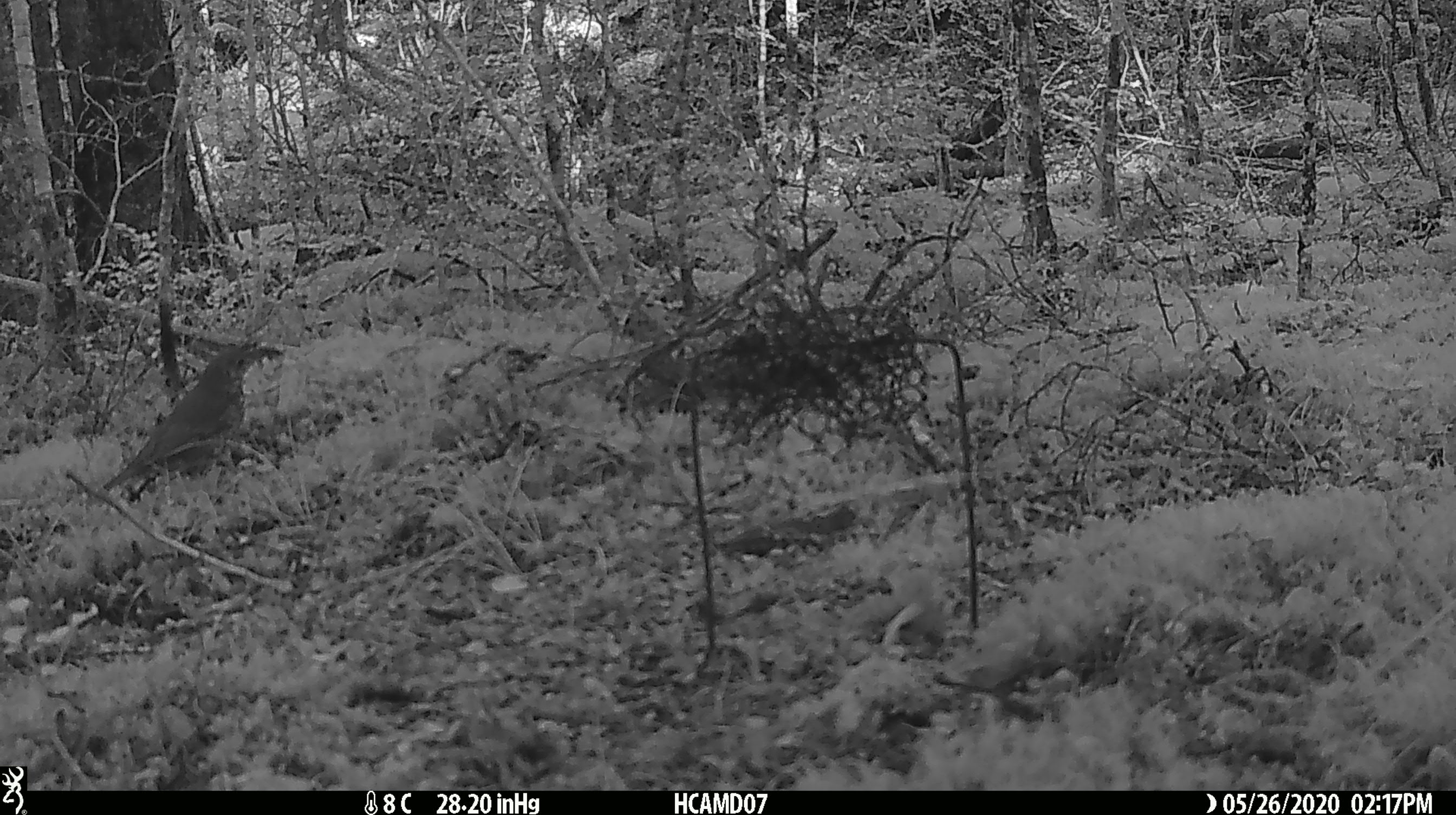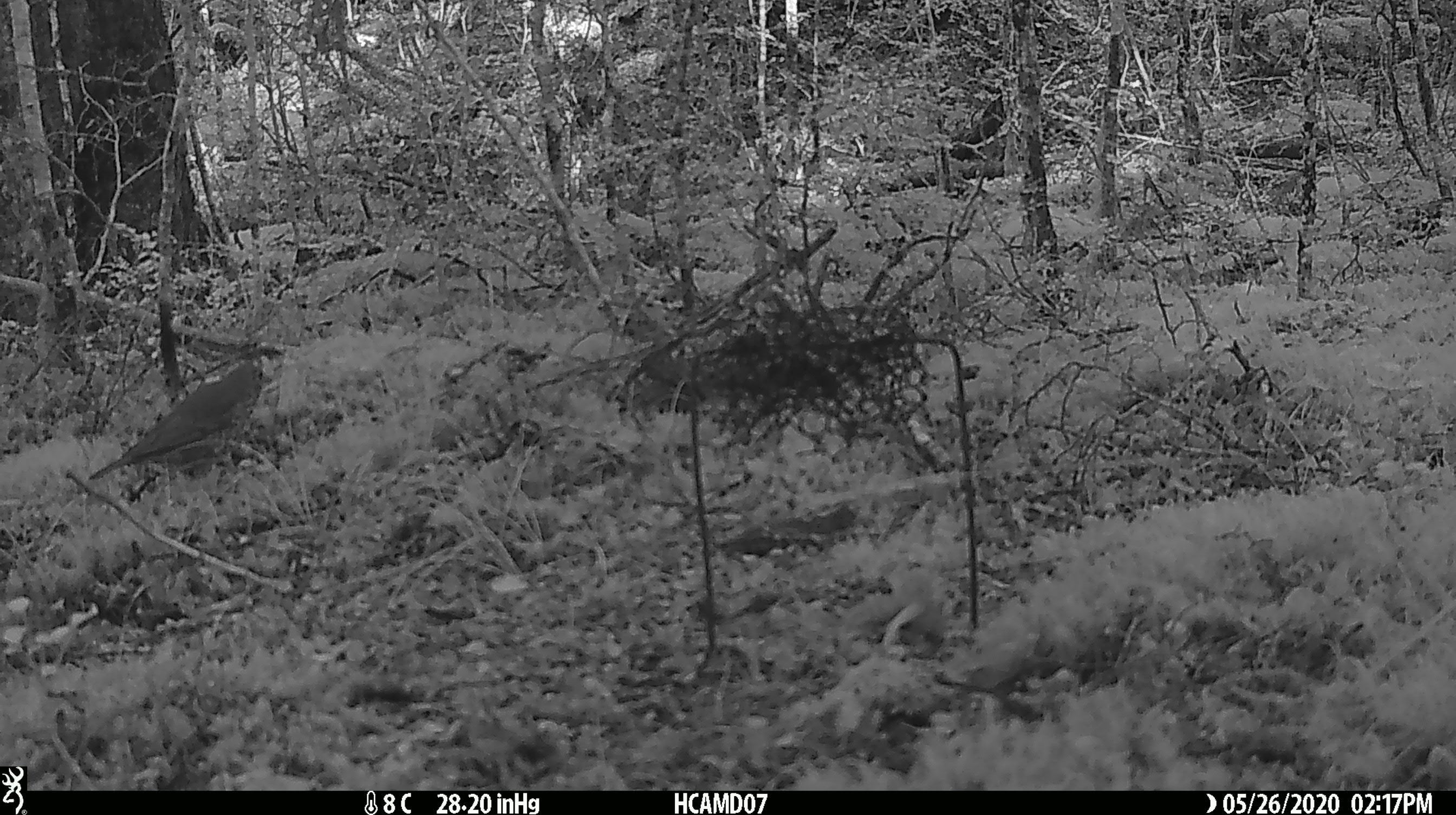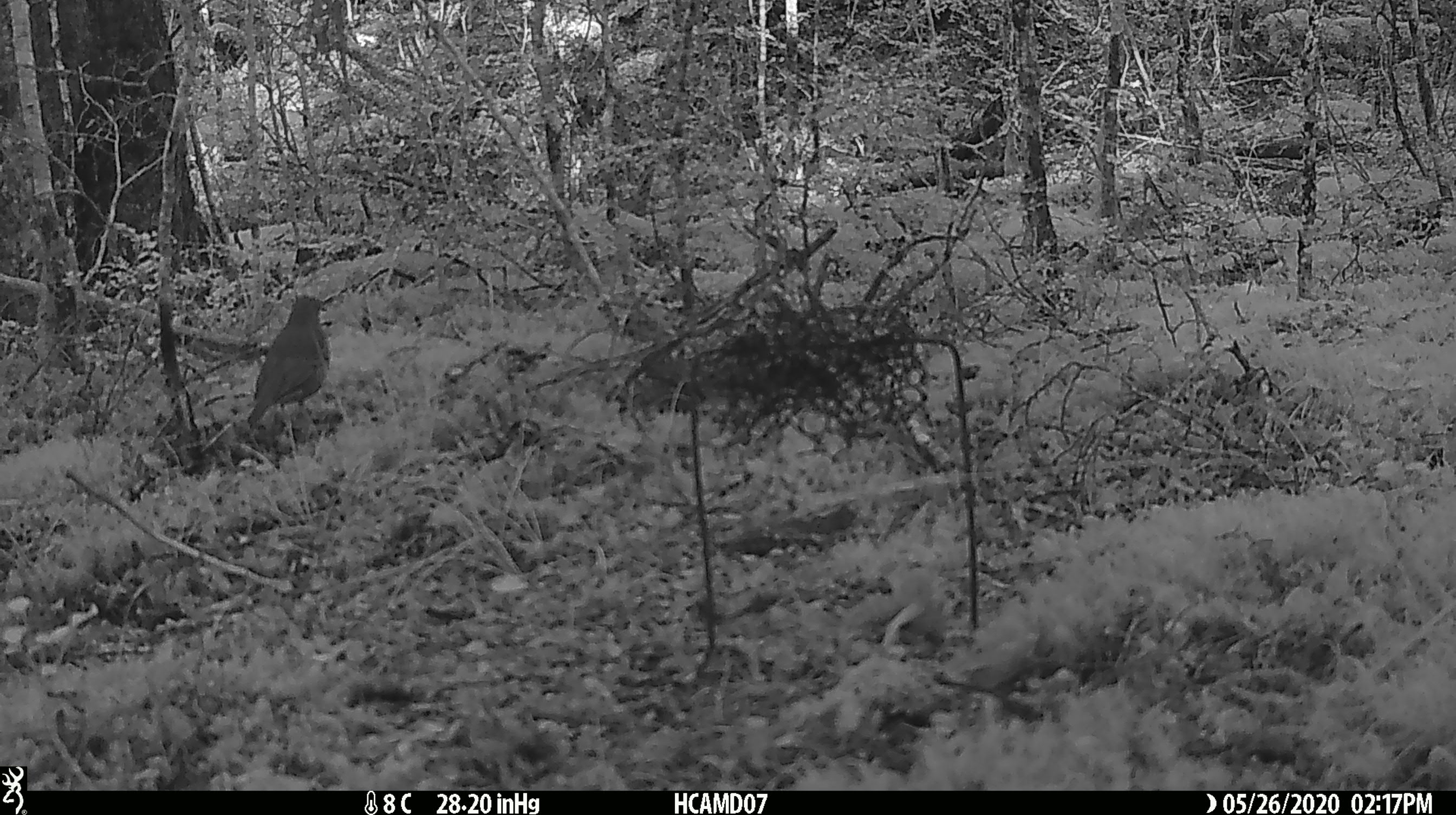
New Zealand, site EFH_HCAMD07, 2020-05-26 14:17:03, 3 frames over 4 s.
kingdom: Animalia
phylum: Chordata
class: Aves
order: Passeriformes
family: Turdidae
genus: Turdus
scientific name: Turdus philomelos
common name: song thrush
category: thrush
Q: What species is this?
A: Thrush (song thrush) (Turdus philomelos).